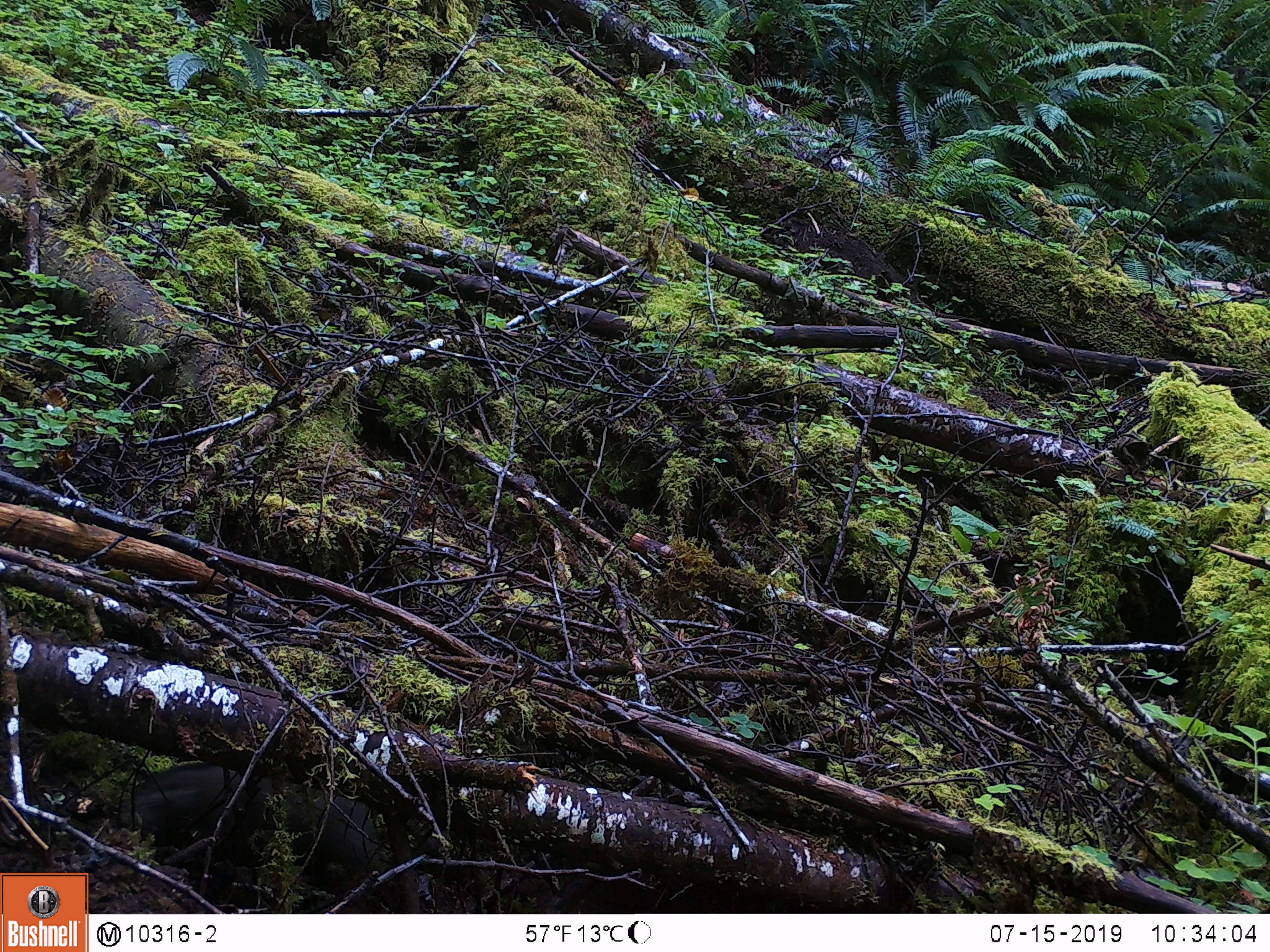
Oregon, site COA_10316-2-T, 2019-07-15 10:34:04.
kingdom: Animalia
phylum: Chordata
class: Mammalia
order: Rodentia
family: Aplodontiidae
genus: Aplodontia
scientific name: Aplodontia rufa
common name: mountain beaver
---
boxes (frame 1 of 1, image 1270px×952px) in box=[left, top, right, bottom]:
mountain beaver: box=[135, 759, 382, 873]